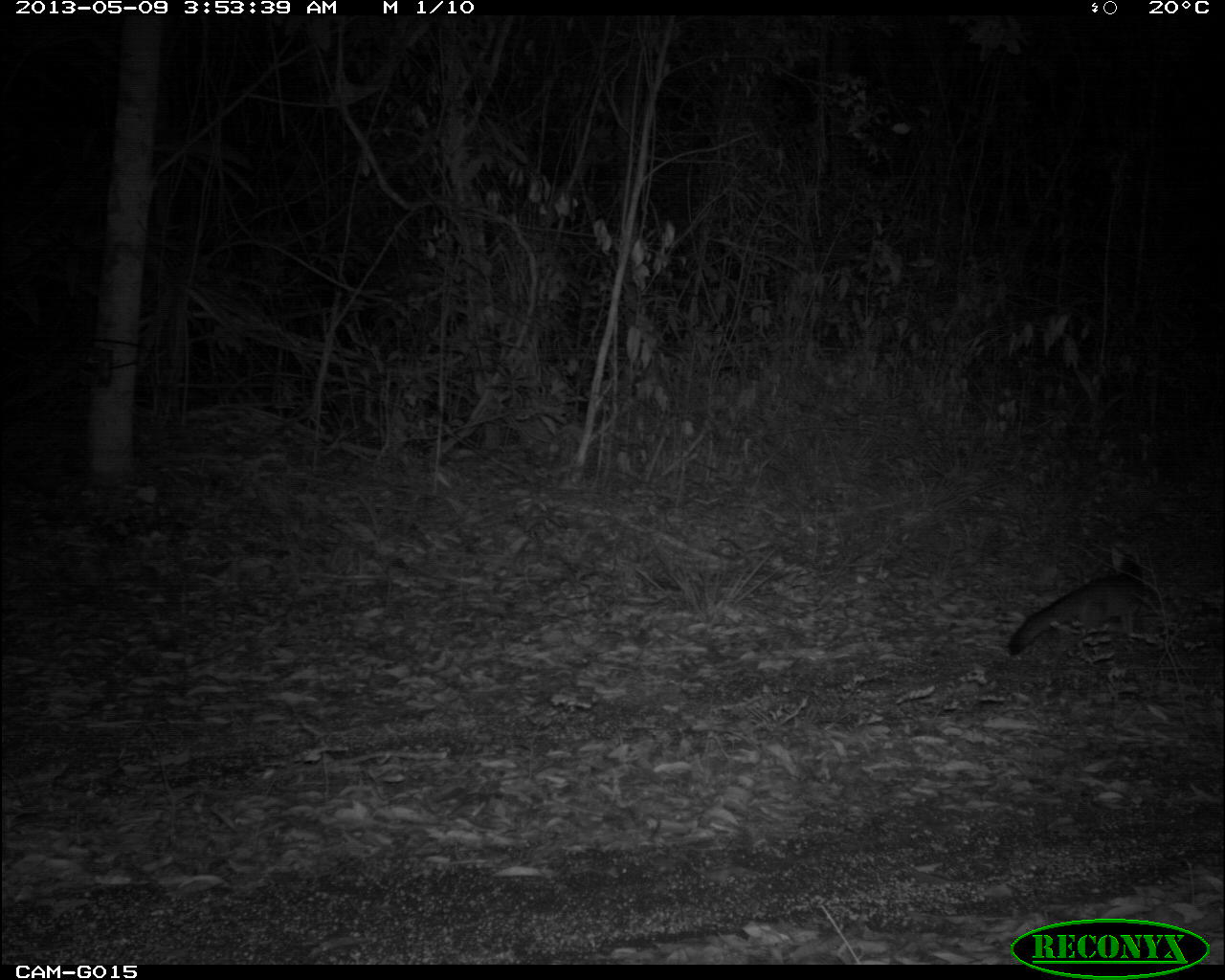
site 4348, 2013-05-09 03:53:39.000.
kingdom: Animalia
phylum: Chordata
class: Mammalia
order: Carnivora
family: Canidae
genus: Urocyon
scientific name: Urocyon cinereoargenteus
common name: gray fox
Urocyon cinereoargenteus (gray fox), count 1.